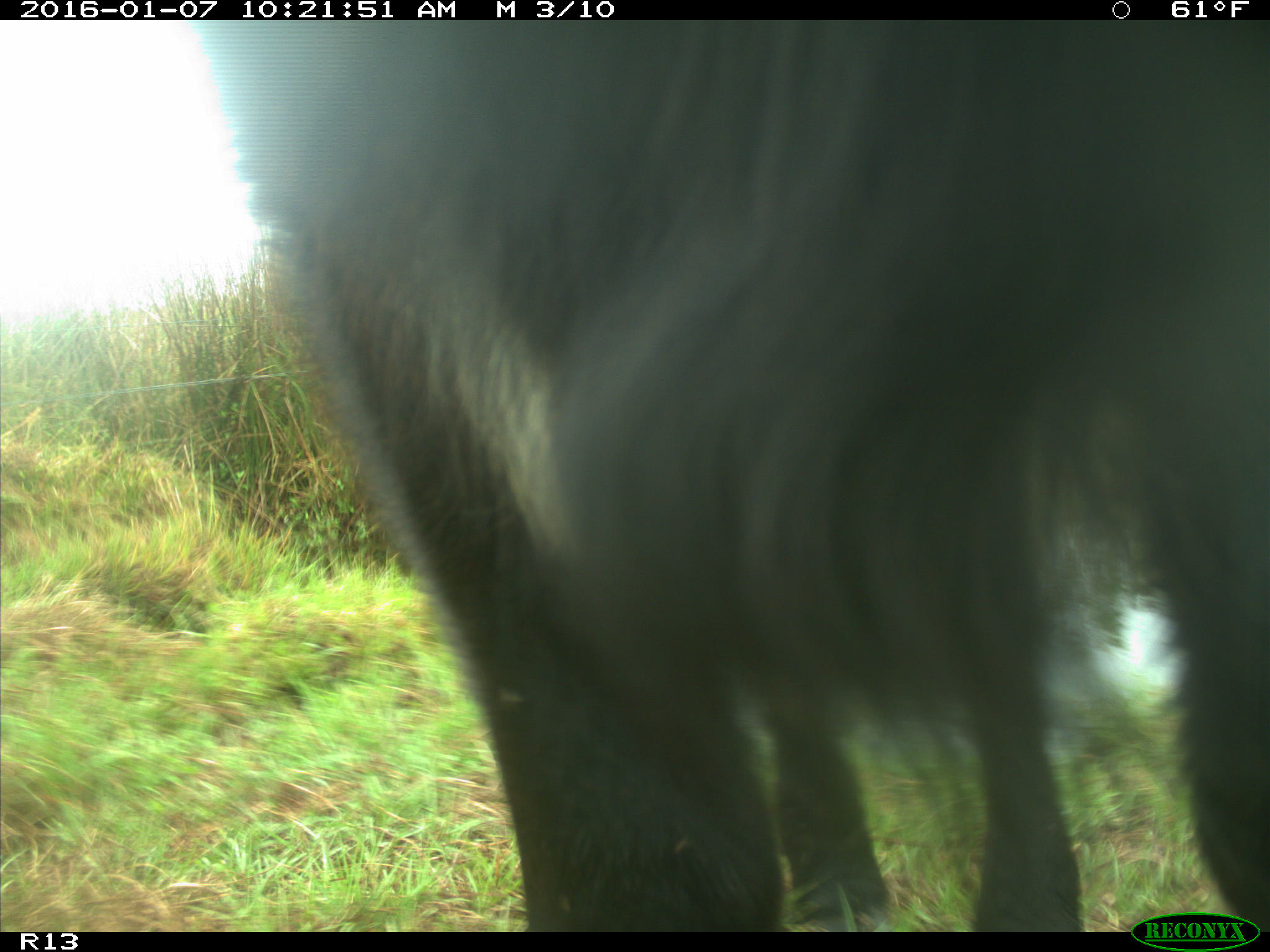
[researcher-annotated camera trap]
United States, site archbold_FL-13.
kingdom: Animalia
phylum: Chordata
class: Mammalia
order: Artiodactyla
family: Bovidae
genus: Bos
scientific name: Bos taurus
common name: domestic cow